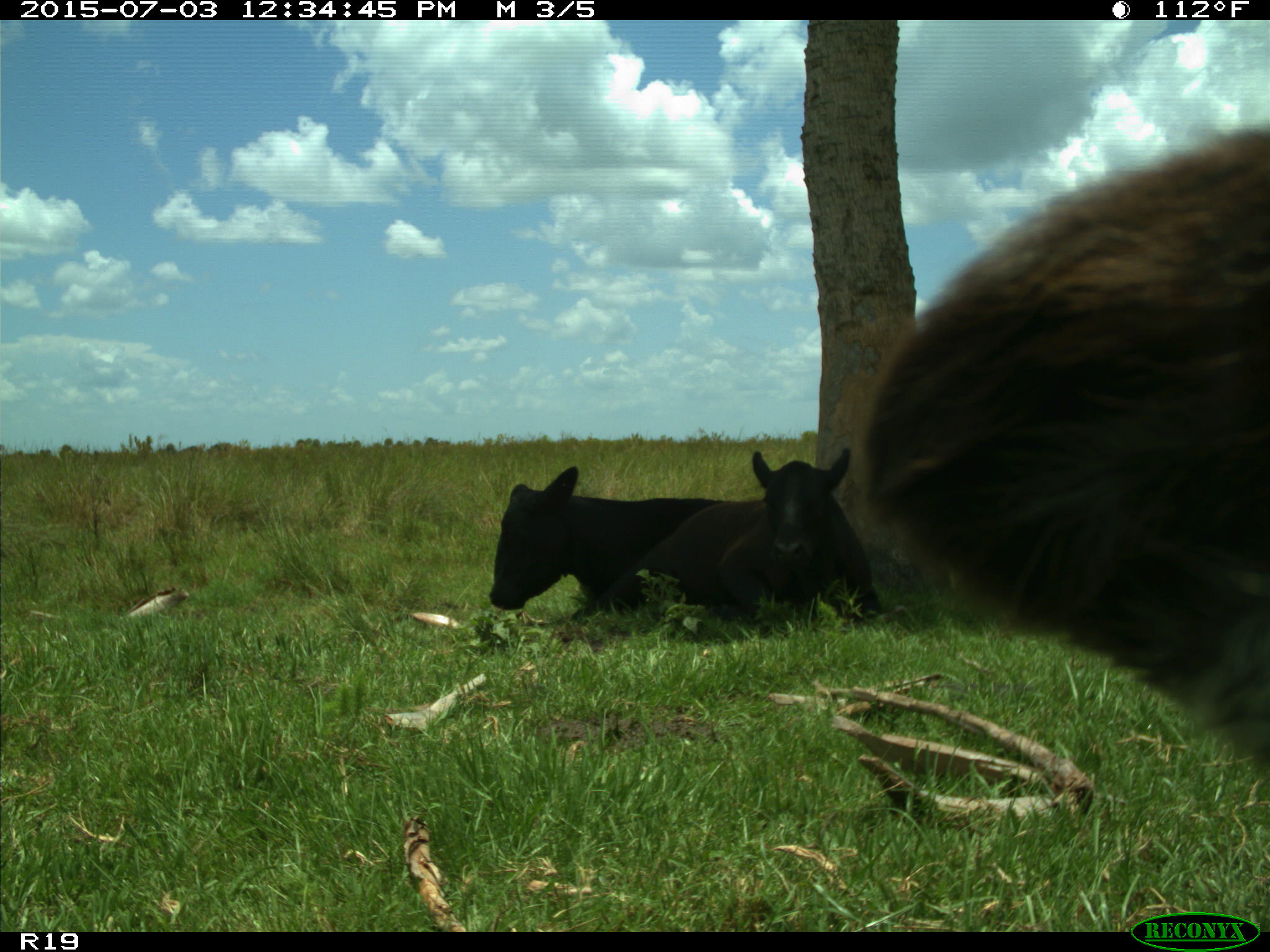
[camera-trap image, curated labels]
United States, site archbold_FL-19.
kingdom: Animalia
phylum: Chordata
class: Mammalia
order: Artiodactyla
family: Bovidae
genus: Bos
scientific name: Bos taurus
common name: domestic cow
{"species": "Bos taurus (domestic cow)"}